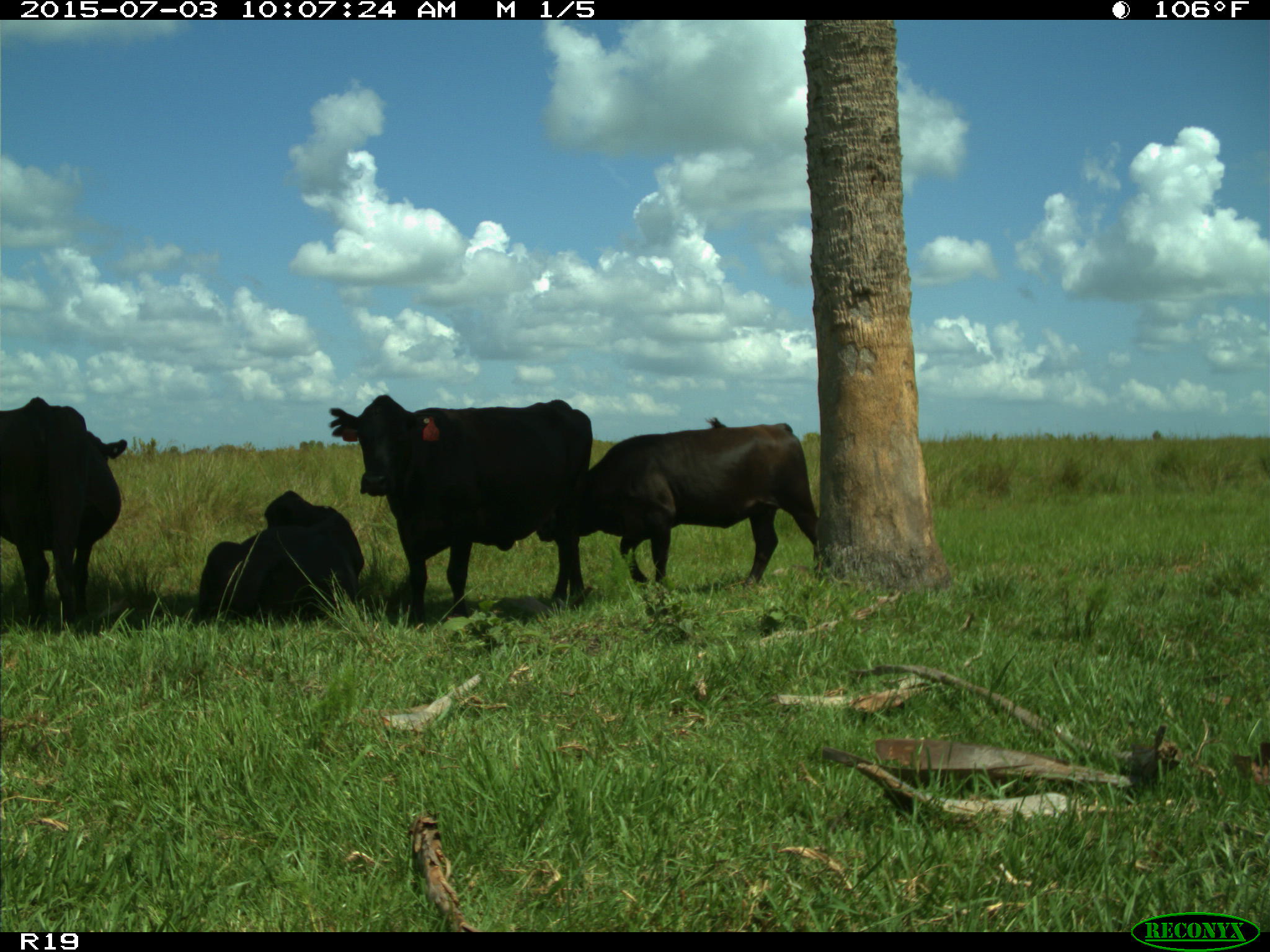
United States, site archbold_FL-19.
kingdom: Animalia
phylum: Chordata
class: Mammalia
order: Artiodactyla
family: Bovidae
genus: Bos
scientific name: Bos taurus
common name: domestic cow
Bos taurus (domestic cow).